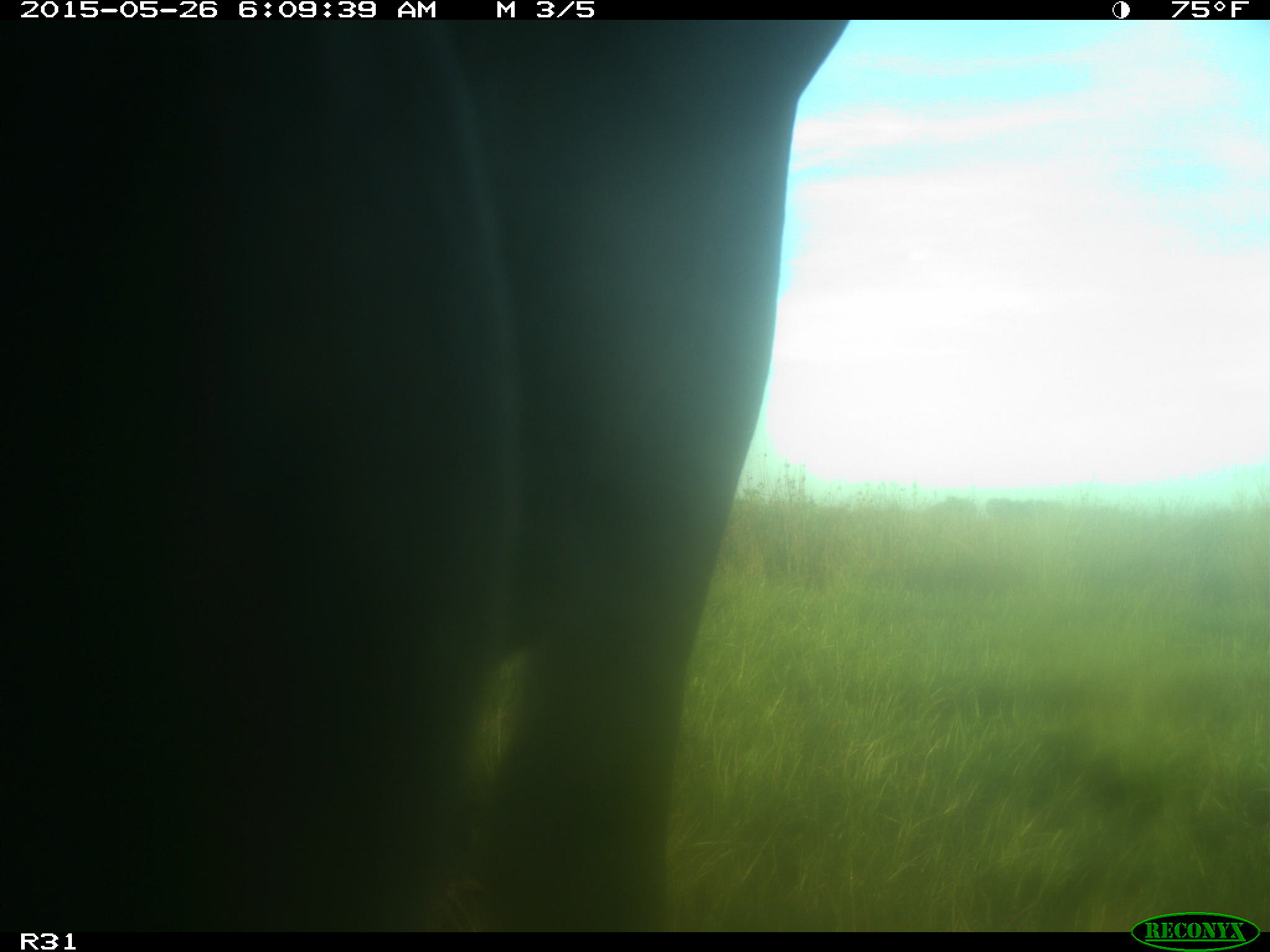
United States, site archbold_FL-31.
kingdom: Animalia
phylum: Chordata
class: Mammalia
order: Artiodactyla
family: Bovidae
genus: Bos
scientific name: Bos taurus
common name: domestic cow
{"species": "Bos taurus (domestic cow)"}